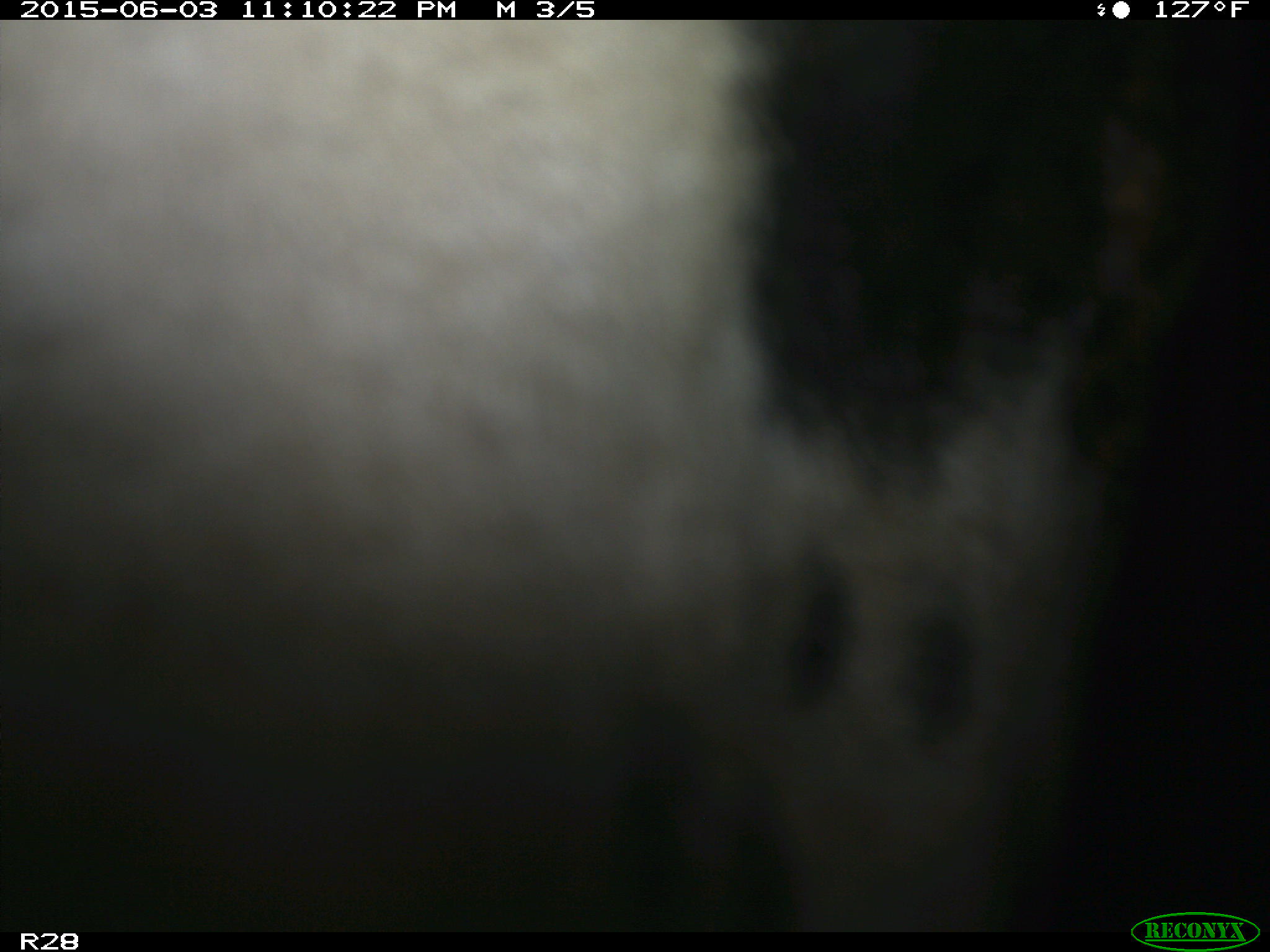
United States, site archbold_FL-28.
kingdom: Animalia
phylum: Chordata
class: Mammalia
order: Artiodactyla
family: Bovidae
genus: Bos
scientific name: Bos taurus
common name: domestic cow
Bos taurus (domestic cow).